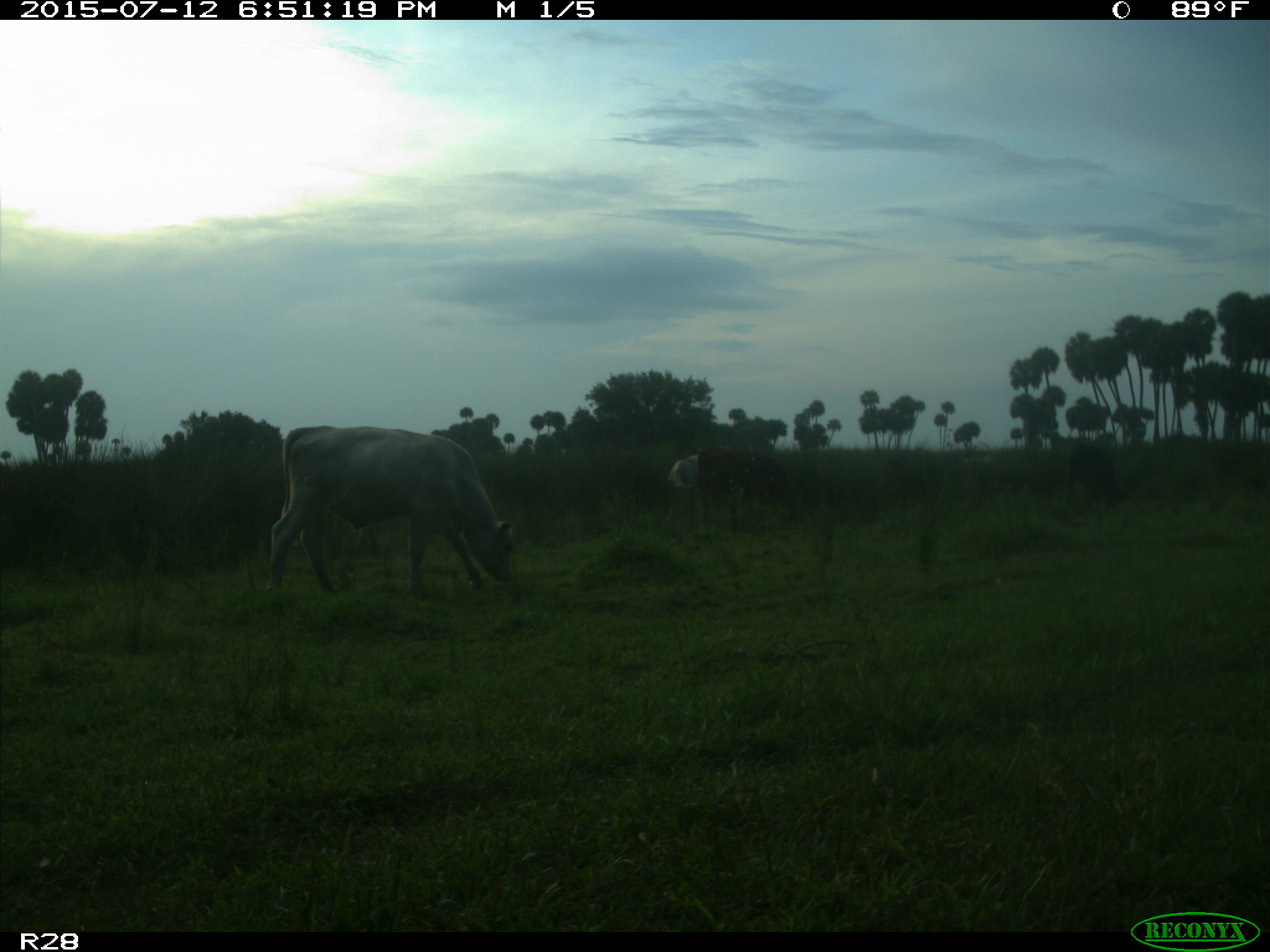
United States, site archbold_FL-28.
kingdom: Animalia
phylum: Chordata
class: Mammalia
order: Artiodactyla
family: Bovidae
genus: Bos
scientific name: Bos taurus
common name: domestic cow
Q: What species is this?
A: Bos taurus (domestic cow).